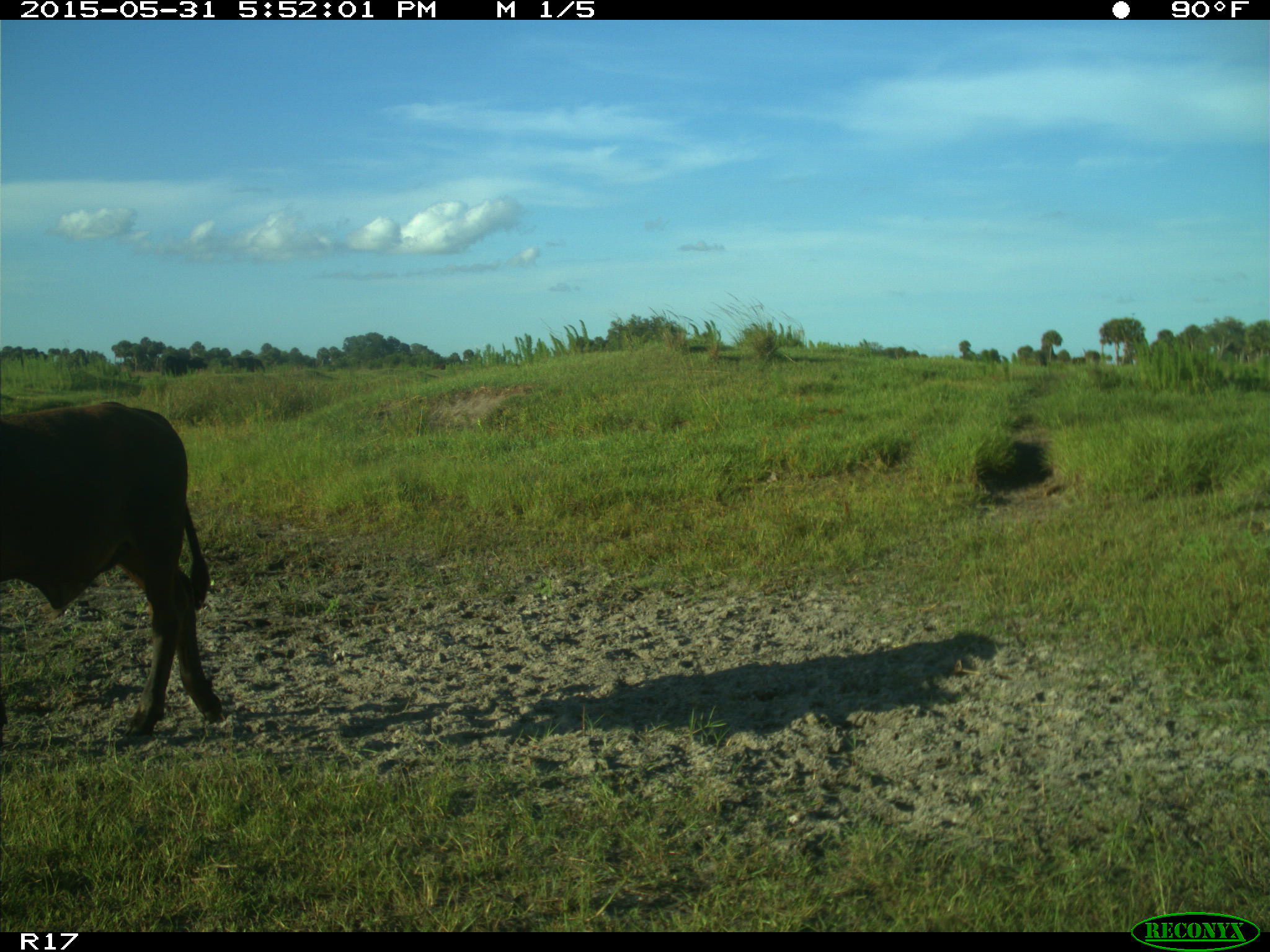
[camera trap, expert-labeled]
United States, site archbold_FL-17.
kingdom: Animalia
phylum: Chordata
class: Mammalia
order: Artiodactyla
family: Bovidae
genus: Bos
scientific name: Bos taurus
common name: domestic cow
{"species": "Bos taurus (domestic cow)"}